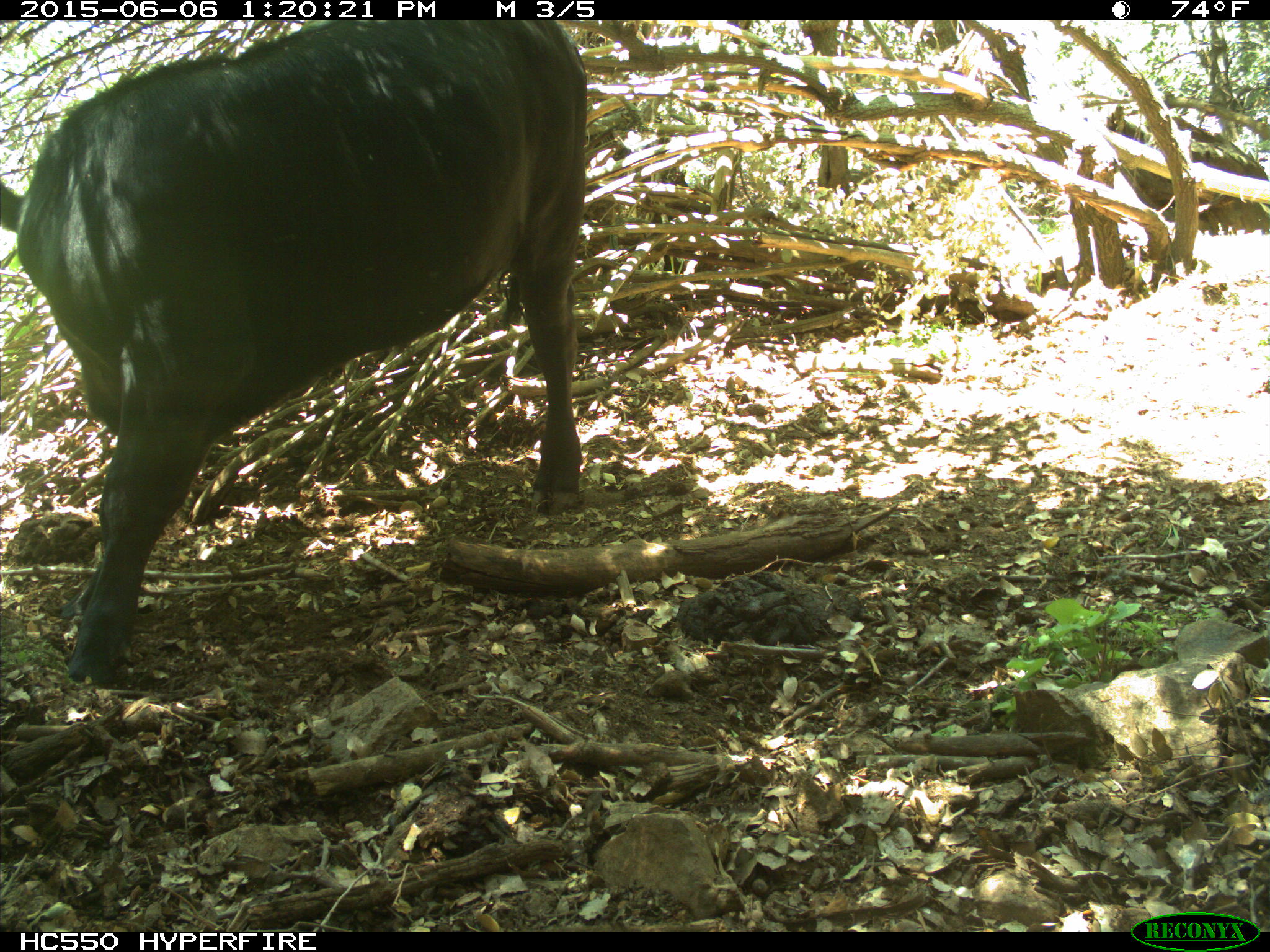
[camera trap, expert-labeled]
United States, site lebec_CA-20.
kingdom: Animalia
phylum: Chordata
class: Mammalia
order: Artiodactyla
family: Bovidae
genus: Bos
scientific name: Bos taurus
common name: domestic cow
Bos taurus (domestic cow).